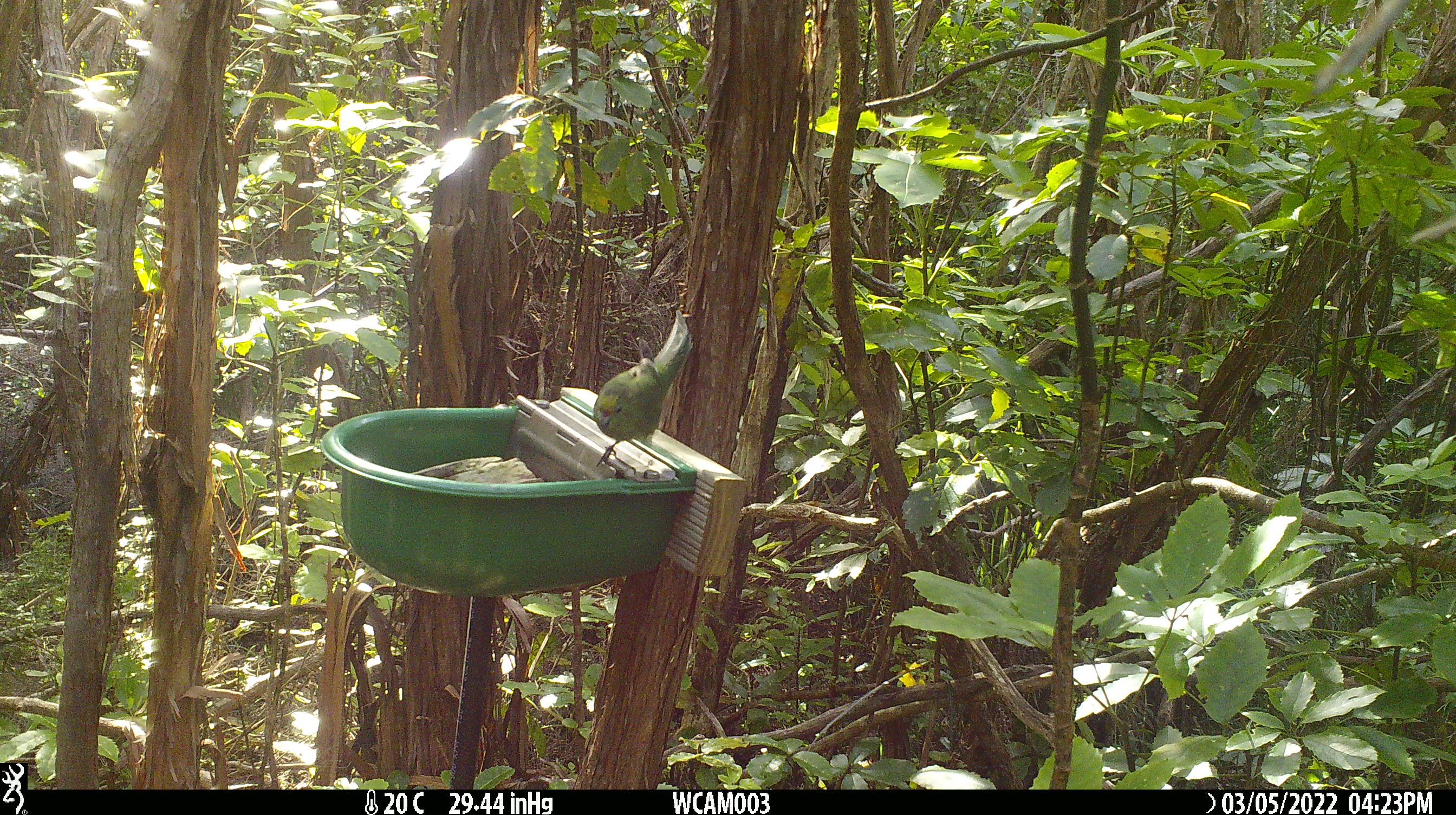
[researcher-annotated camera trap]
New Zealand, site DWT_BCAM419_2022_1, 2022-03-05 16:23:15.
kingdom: Animalia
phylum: Chordata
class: Aves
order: Psittaciformes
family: Psittaculidae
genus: Cyanoramphus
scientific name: Cyanoramphus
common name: parakeet